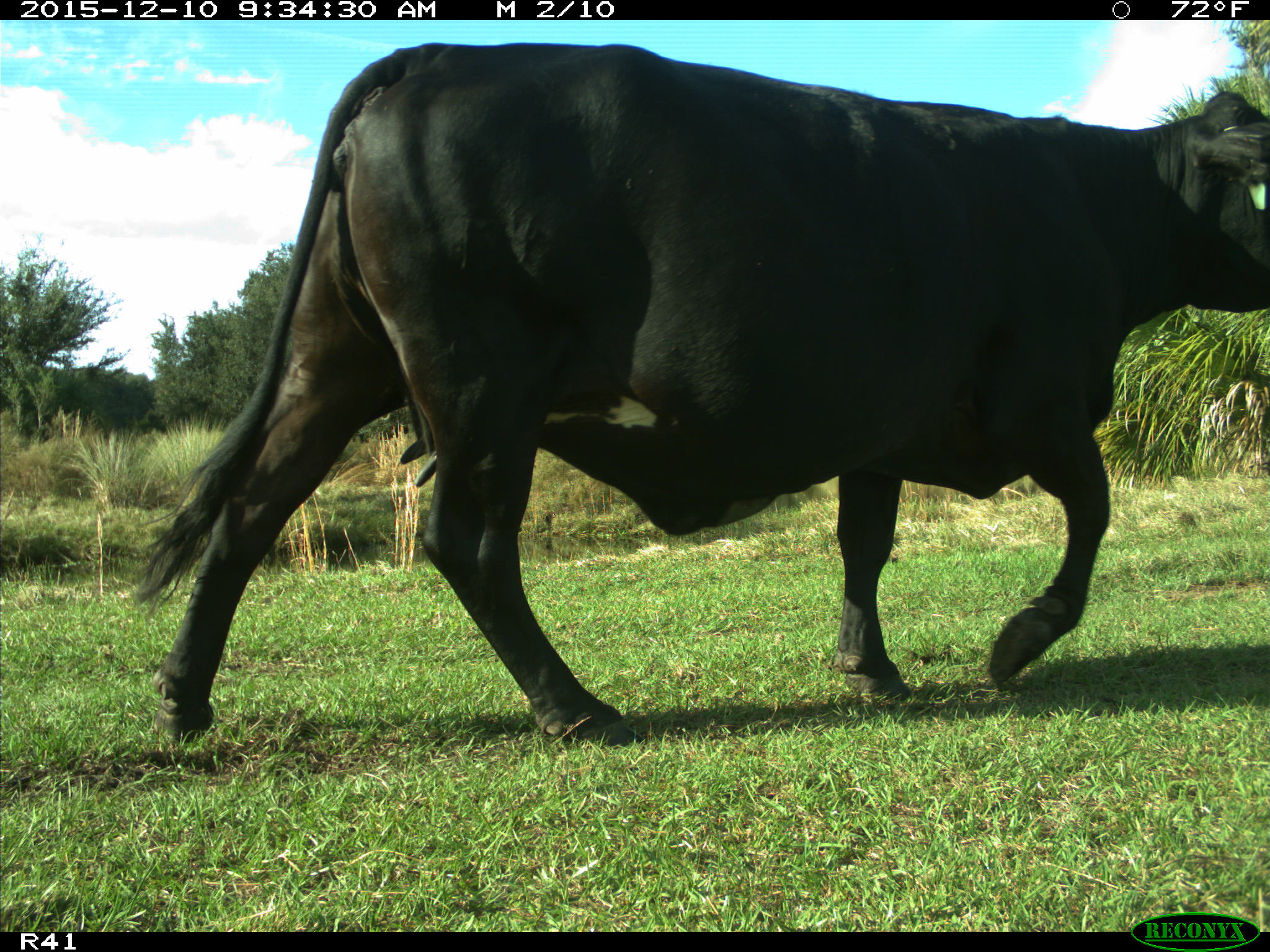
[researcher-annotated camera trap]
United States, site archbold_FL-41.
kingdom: Animalia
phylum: Chordata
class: Mammalia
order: Artiodactyla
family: Bovidae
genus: Bos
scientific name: Bos taurus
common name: domestic cow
Bos taurus (domestic cow).